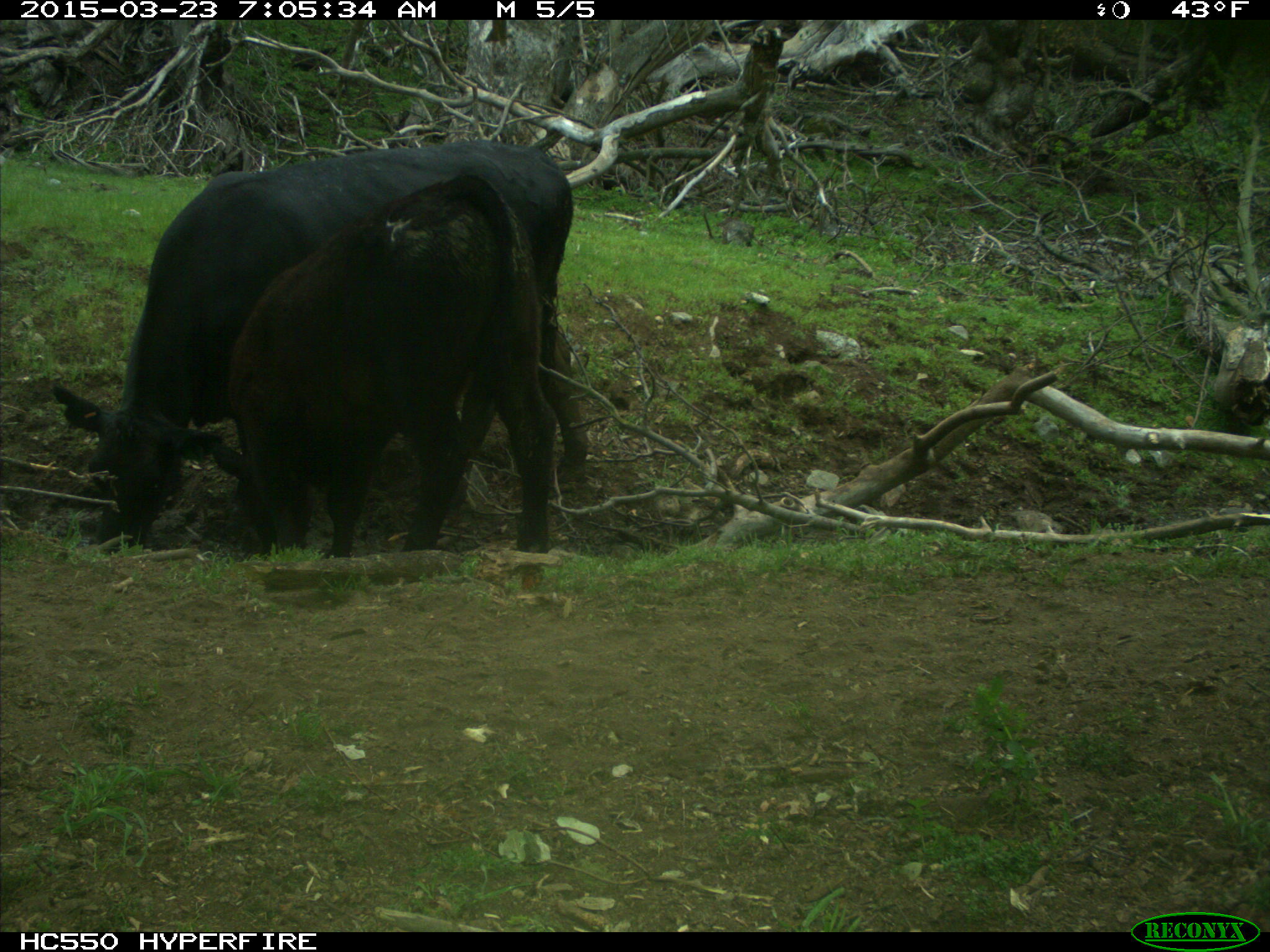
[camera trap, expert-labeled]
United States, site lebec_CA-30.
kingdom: Animalia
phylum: Chordata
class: Mammalia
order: Artiodactyla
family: Bovidae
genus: Bos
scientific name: Bos taurus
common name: domestic cow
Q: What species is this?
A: Bos taurus (domestic cow).